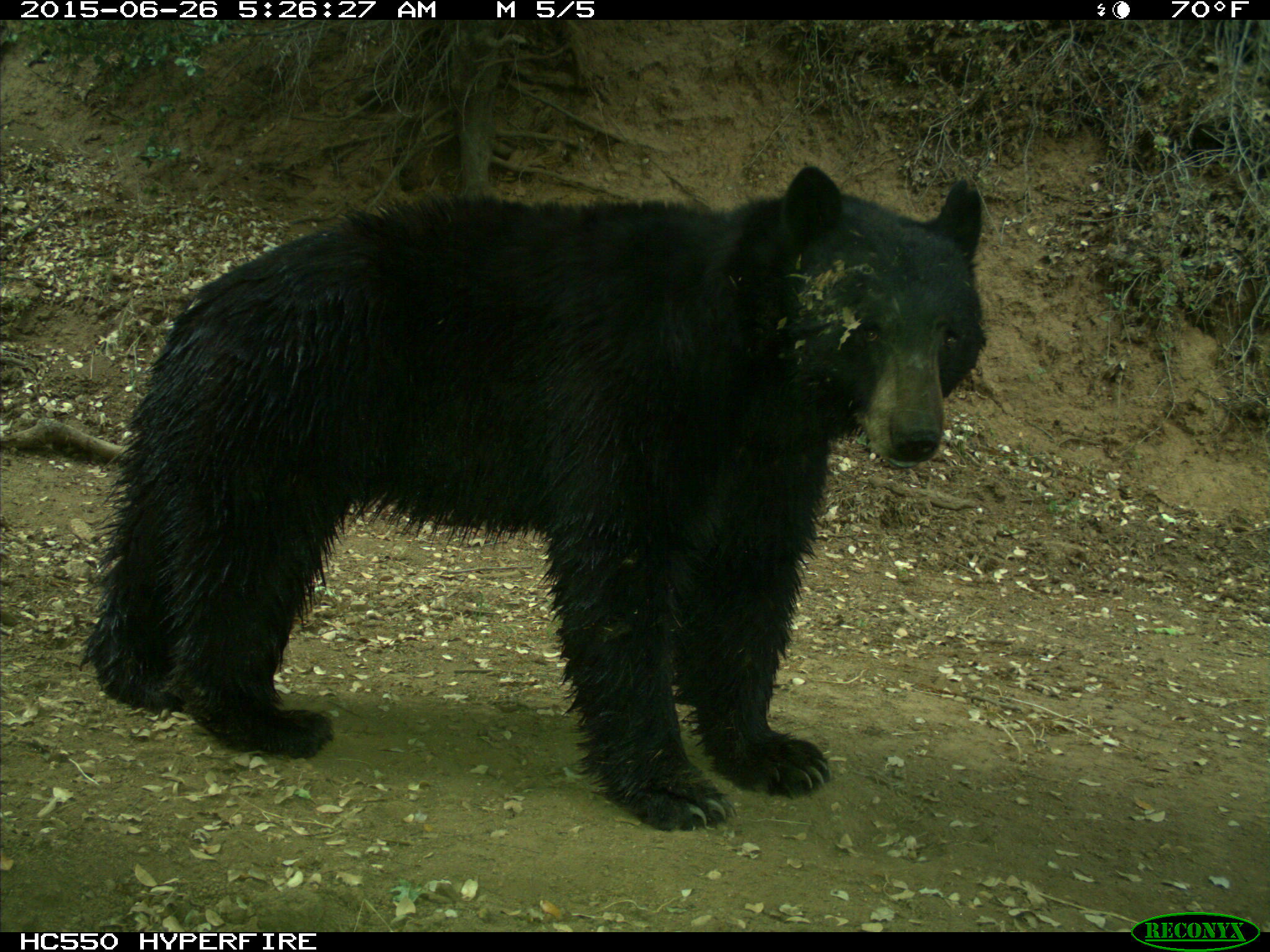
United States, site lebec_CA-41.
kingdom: Animalia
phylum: Chordata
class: Mammalia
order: Carnivora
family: Ursidae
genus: Ursus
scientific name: Ursus americanus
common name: american black bear